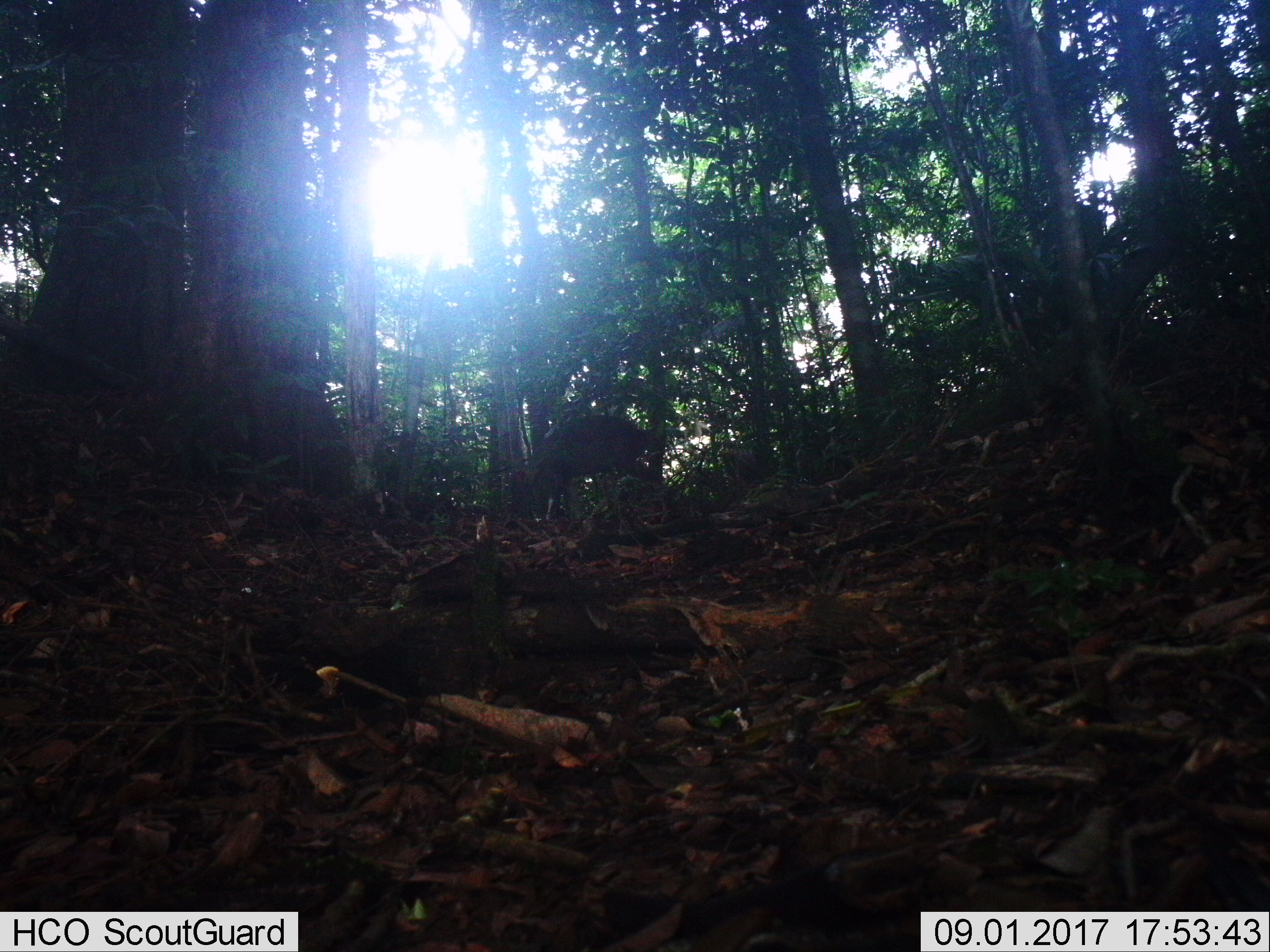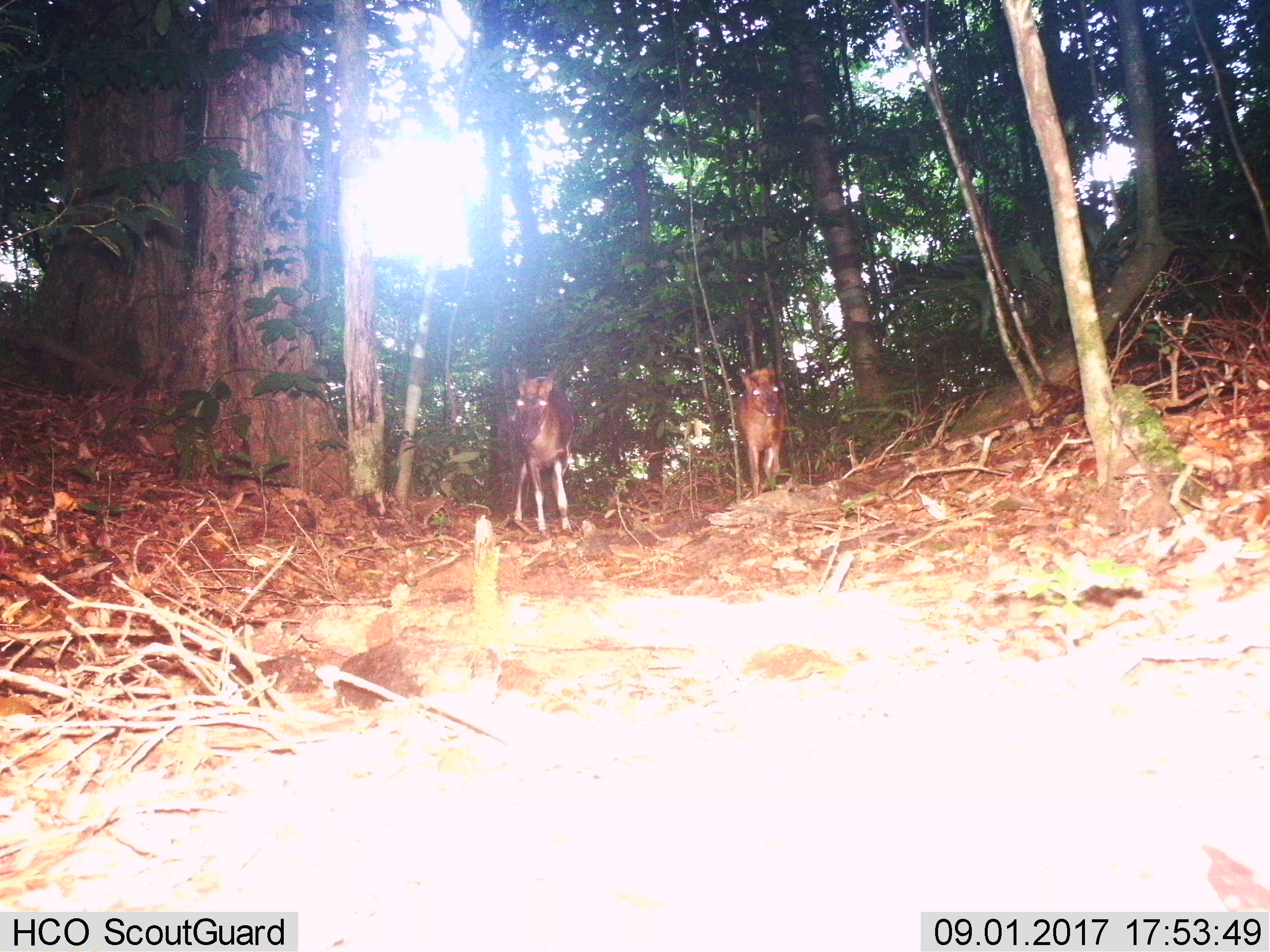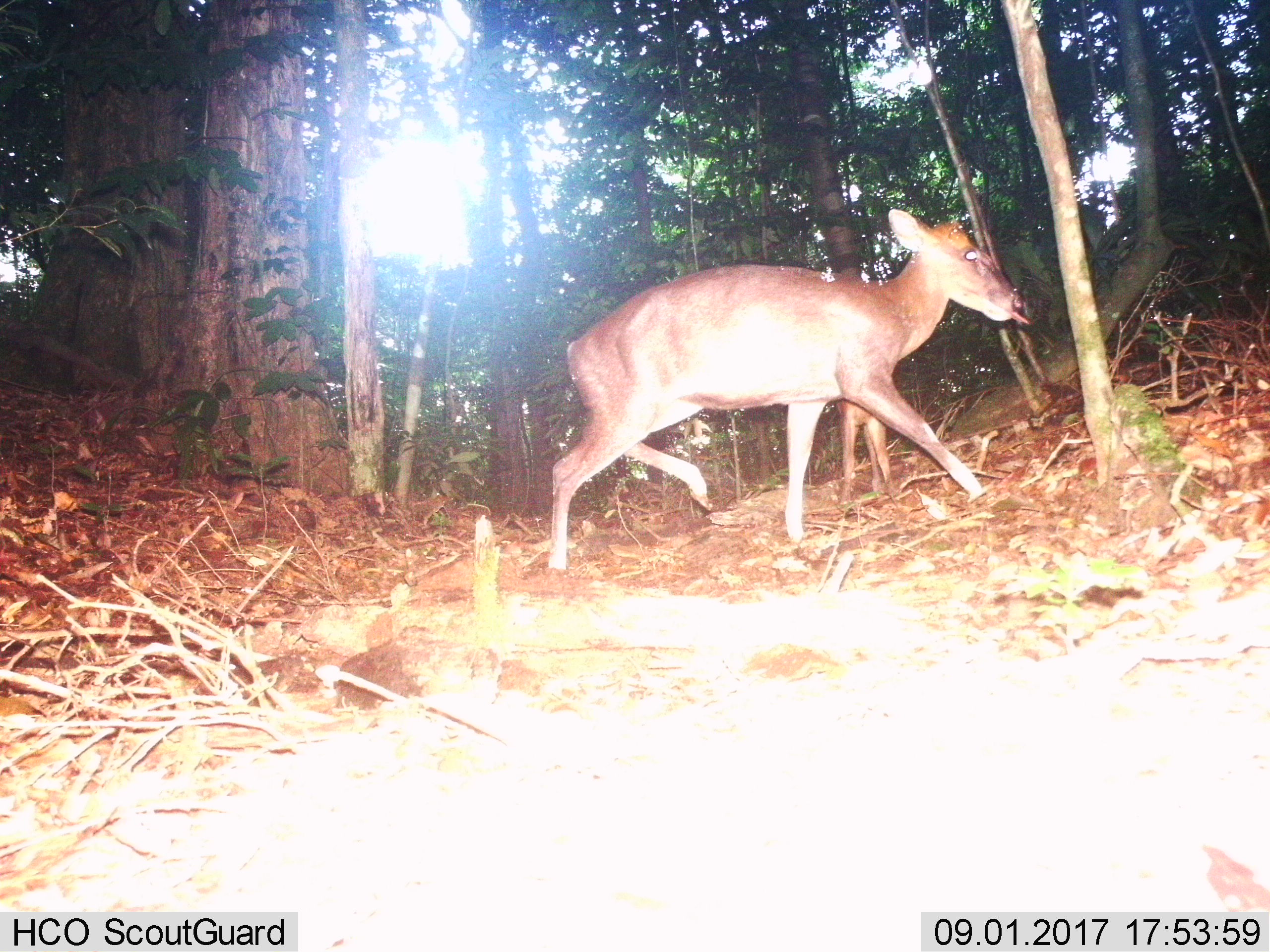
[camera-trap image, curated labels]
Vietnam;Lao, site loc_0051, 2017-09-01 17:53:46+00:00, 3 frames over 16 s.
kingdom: Animalia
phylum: Chordata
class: Mammalia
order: Artiodactyla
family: Cervidae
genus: Muntiacus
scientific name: Muntiacus rooseveltorum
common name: roosevelt's muntjac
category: roosevelts muntjac group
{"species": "roosevelts muntjac group (roosevelt's muntjac) (Muntiacus rooseveltorum)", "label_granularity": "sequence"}